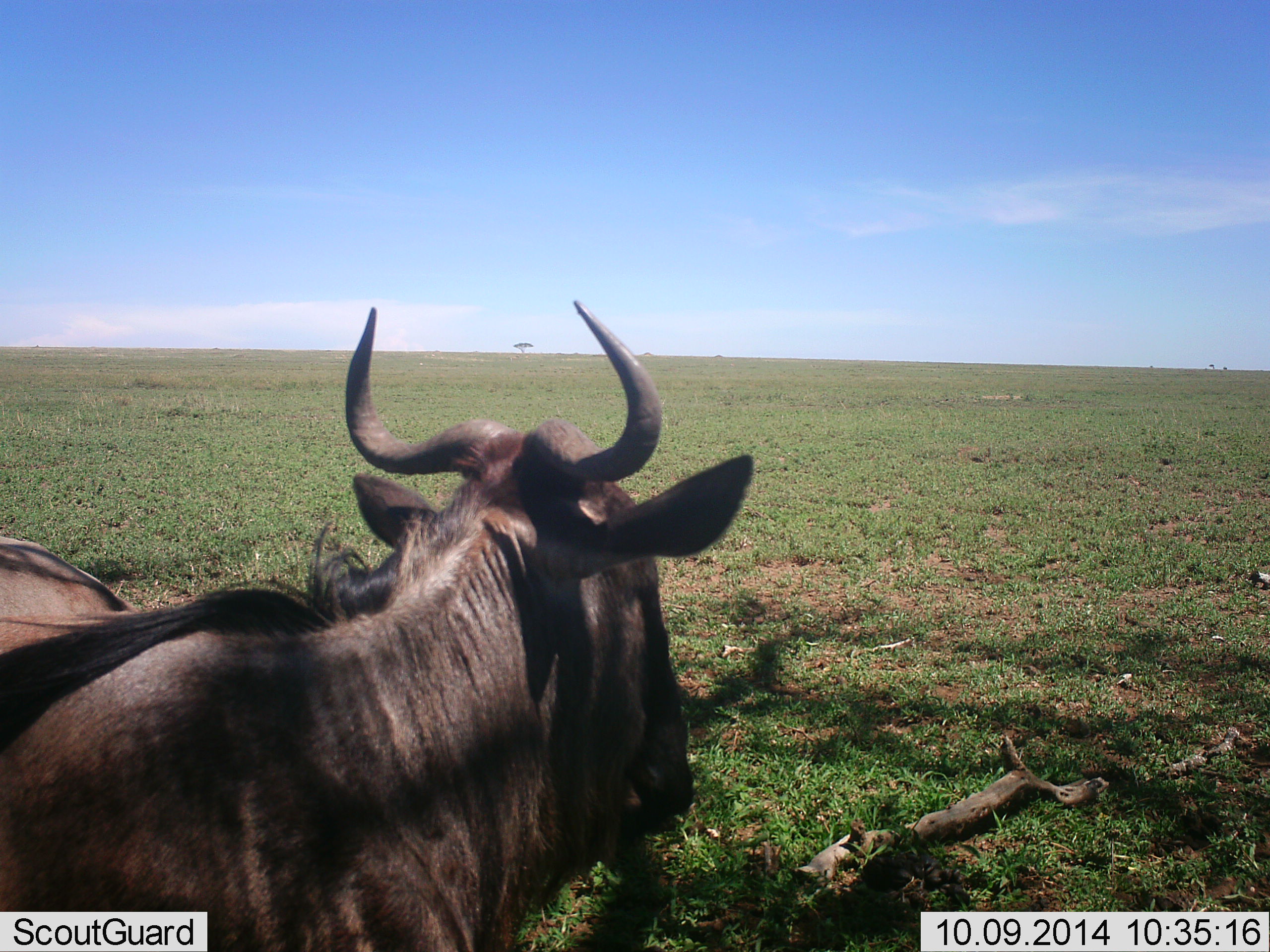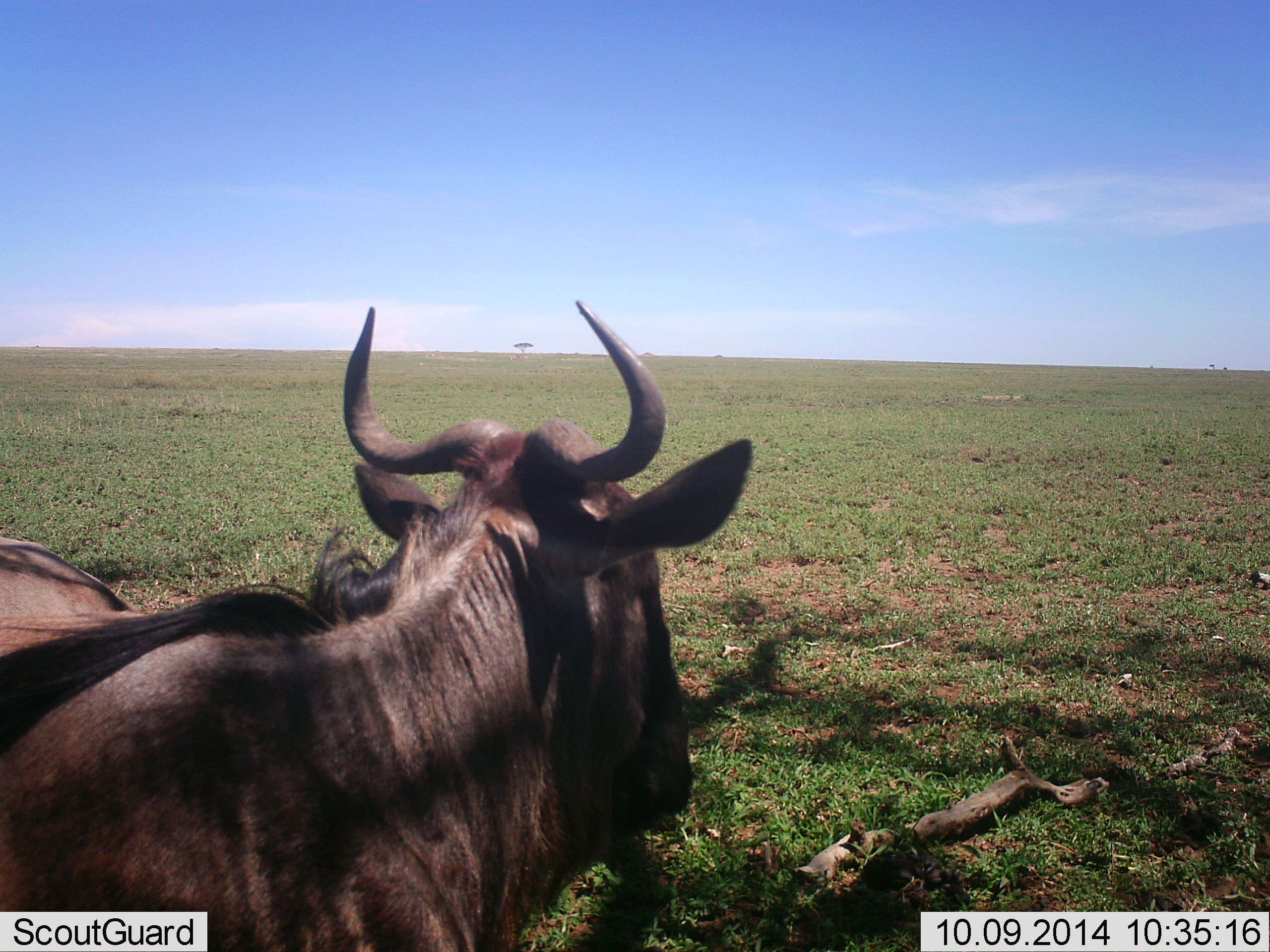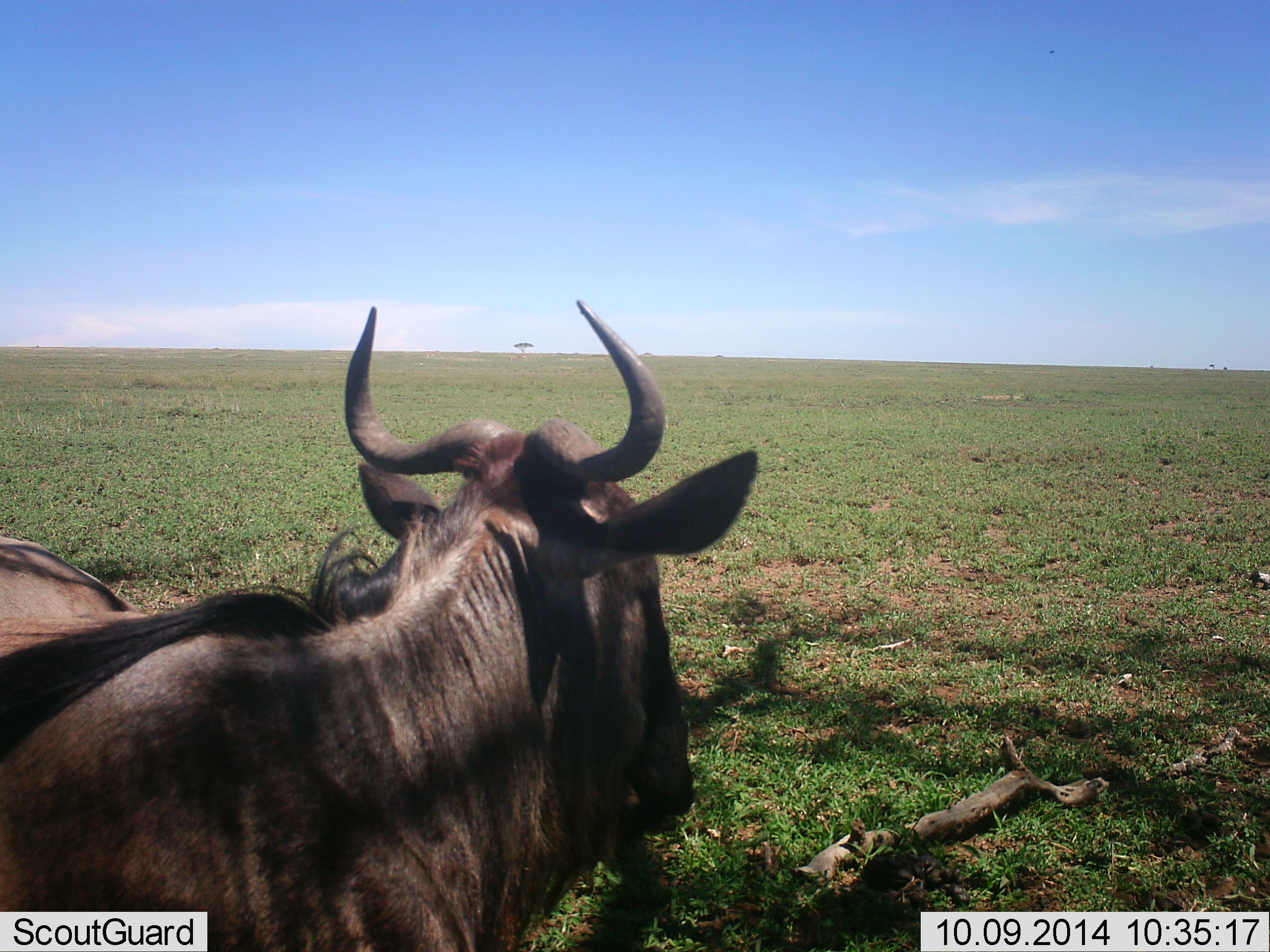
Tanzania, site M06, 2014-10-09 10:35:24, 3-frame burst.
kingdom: Animalia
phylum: Chordata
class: Mammalia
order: Artiodactyla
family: Bovidae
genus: Connochaetes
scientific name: Connochaetes taurinus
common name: blue wildebeest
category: wildebeest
Wildebeest (blue wildebeest) (Connochaetes taurinus), count 1. Behavior (volunteer vote fractions): standing 20%, resting 80%, moving 0%, interacting 0%. Young present (vote fraction): 0%. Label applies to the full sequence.